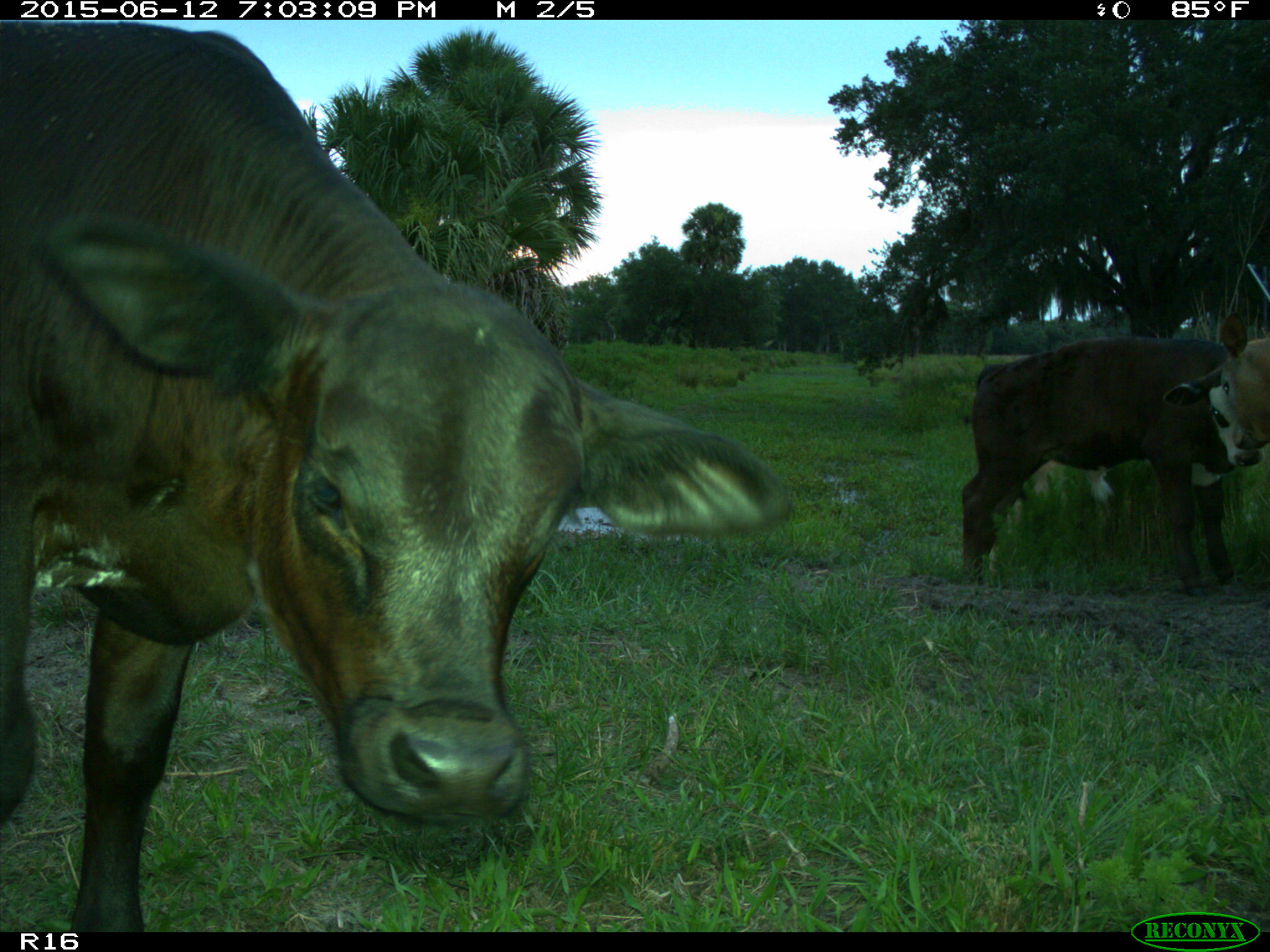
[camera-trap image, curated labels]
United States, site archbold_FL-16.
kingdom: Animalia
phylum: Chordata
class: Mammalia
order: Artiodactyla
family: Bovidae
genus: Bos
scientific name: Bos taurus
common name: domestic cow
Bos taurus (domestic cow).